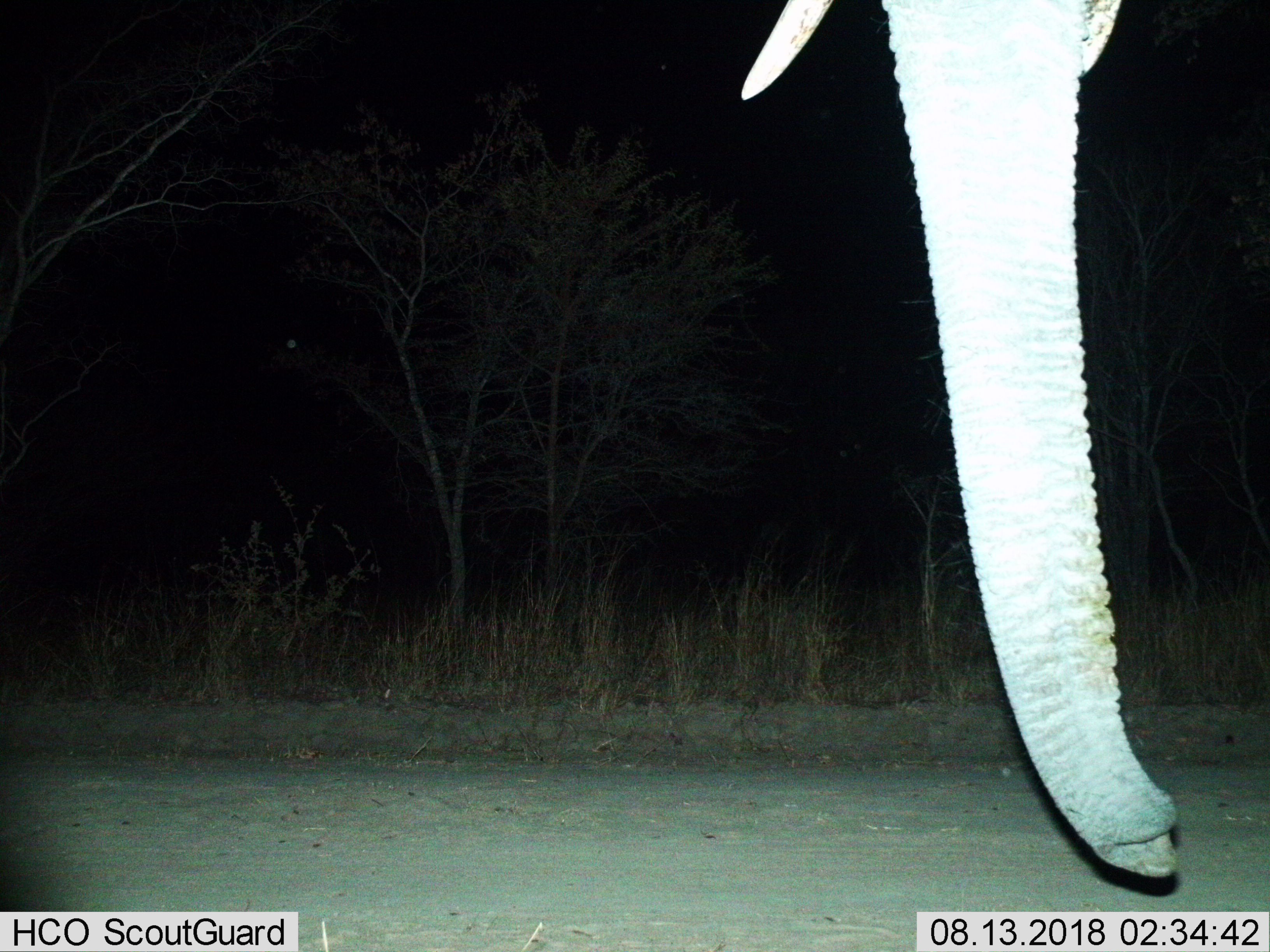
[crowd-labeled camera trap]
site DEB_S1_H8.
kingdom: Animalia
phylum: Chordata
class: Mammalia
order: Proboscidea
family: Elephantidae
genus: Loxodonta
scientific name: Loxodonta africana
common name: african bush elephant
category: elephant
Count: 1.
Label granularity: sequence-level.